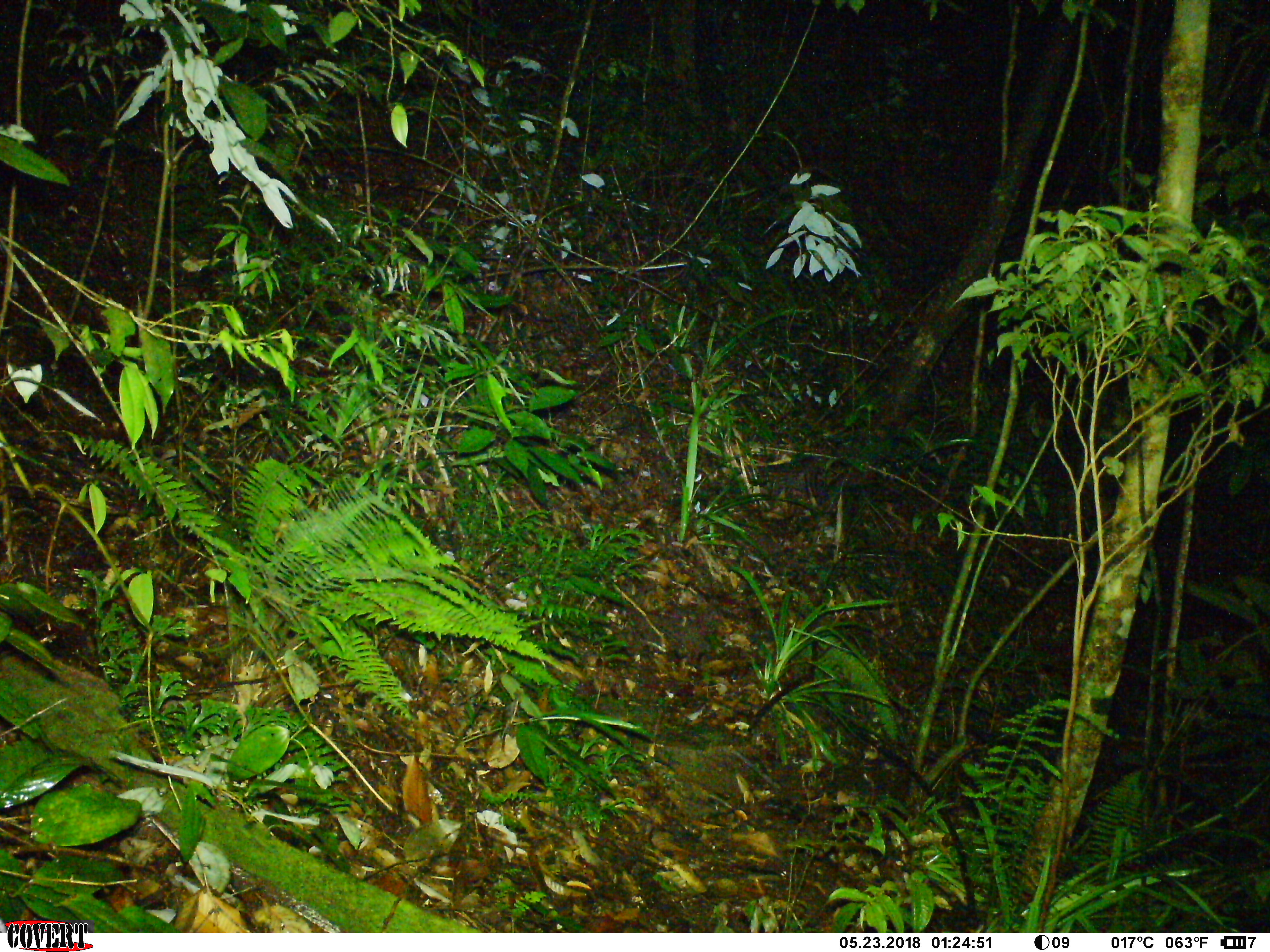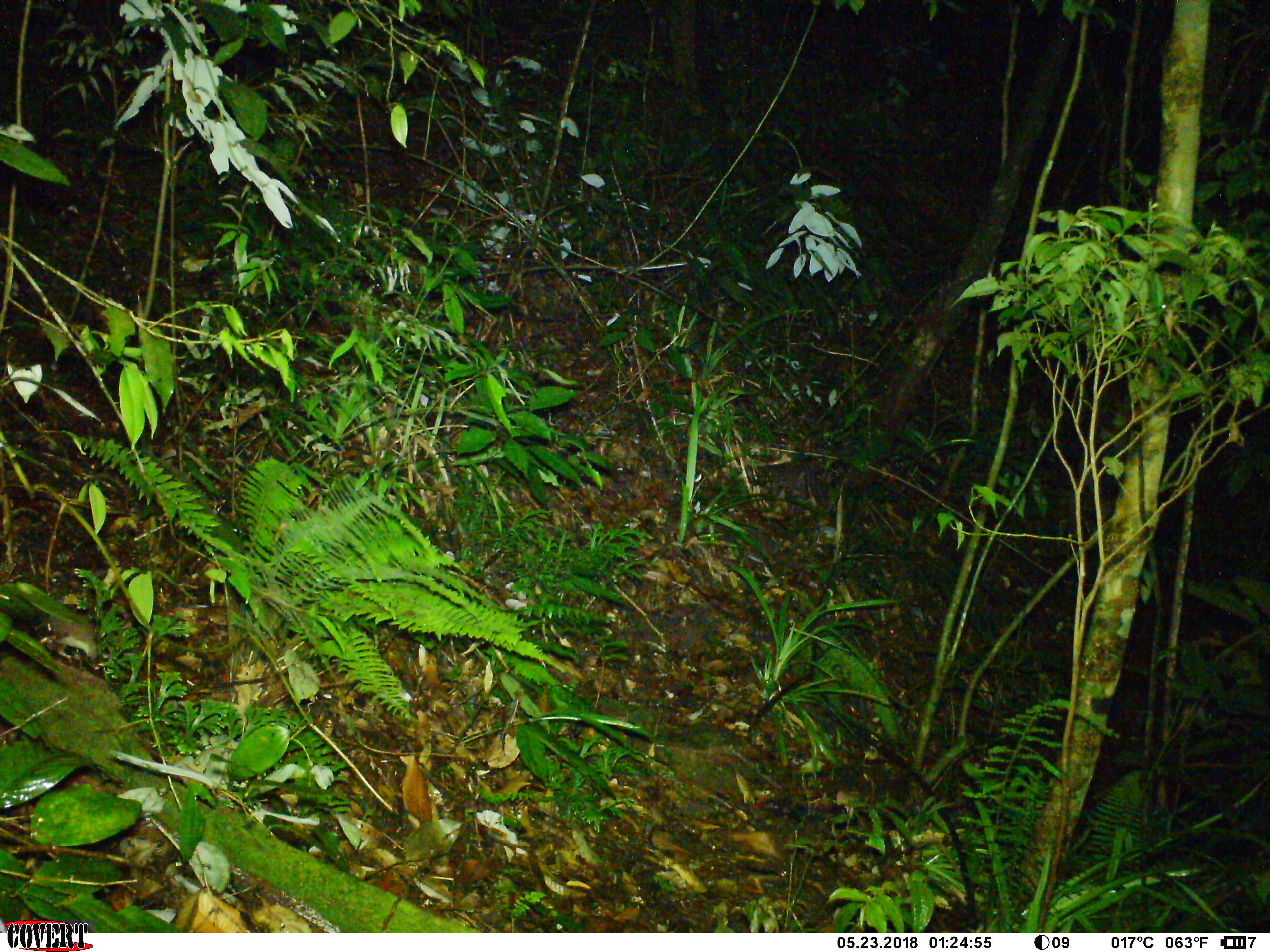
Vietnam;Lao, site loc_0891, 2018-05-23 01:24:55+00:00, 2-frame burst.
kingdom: Animalia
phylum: Chordata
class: Mammalia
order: Rodentia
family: Muridae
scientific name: Muridae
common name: old-world mice and rats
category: unidentified murid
Unidentified murid (old-world mice and rats) (Muridae). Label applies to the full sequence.